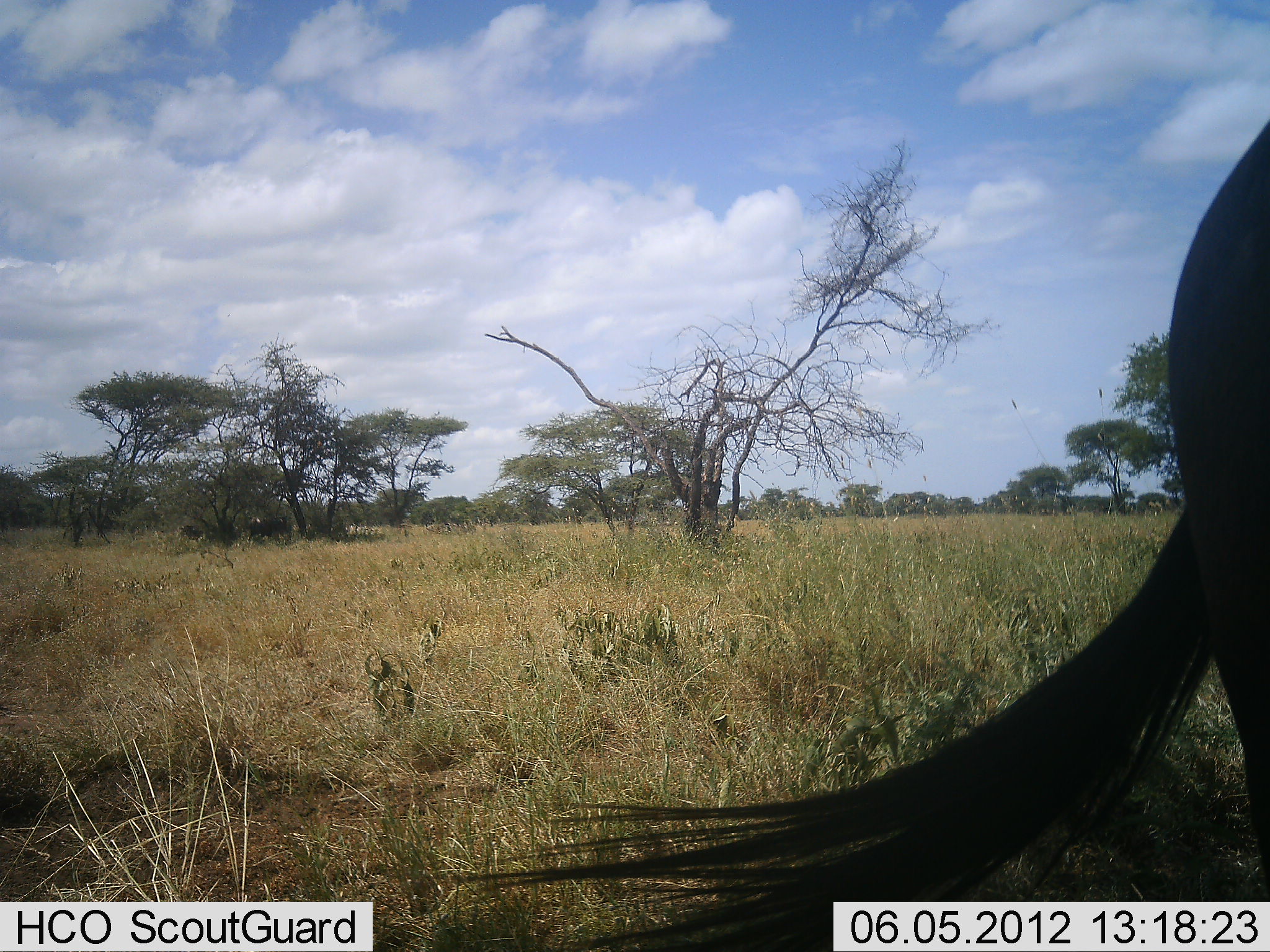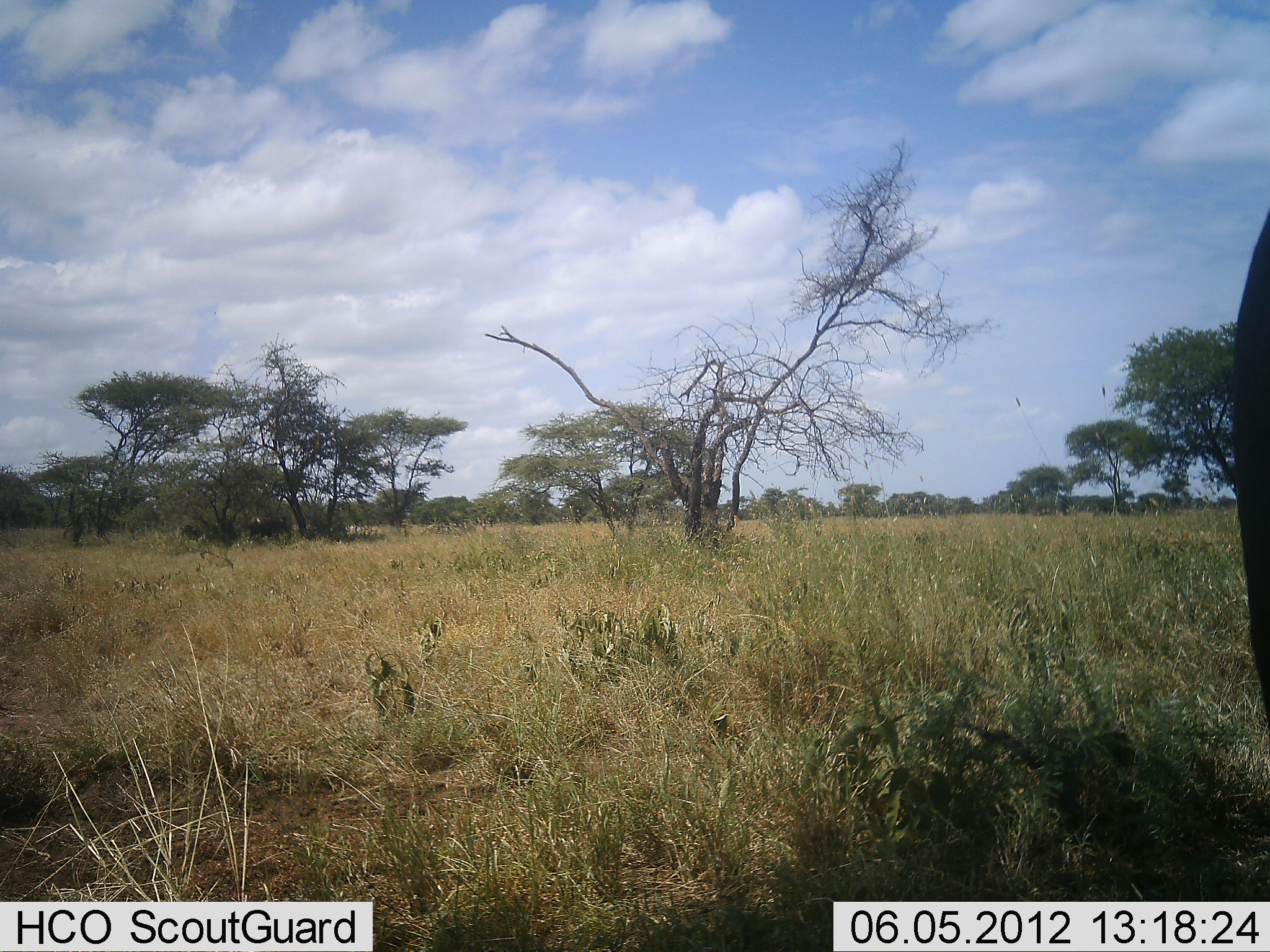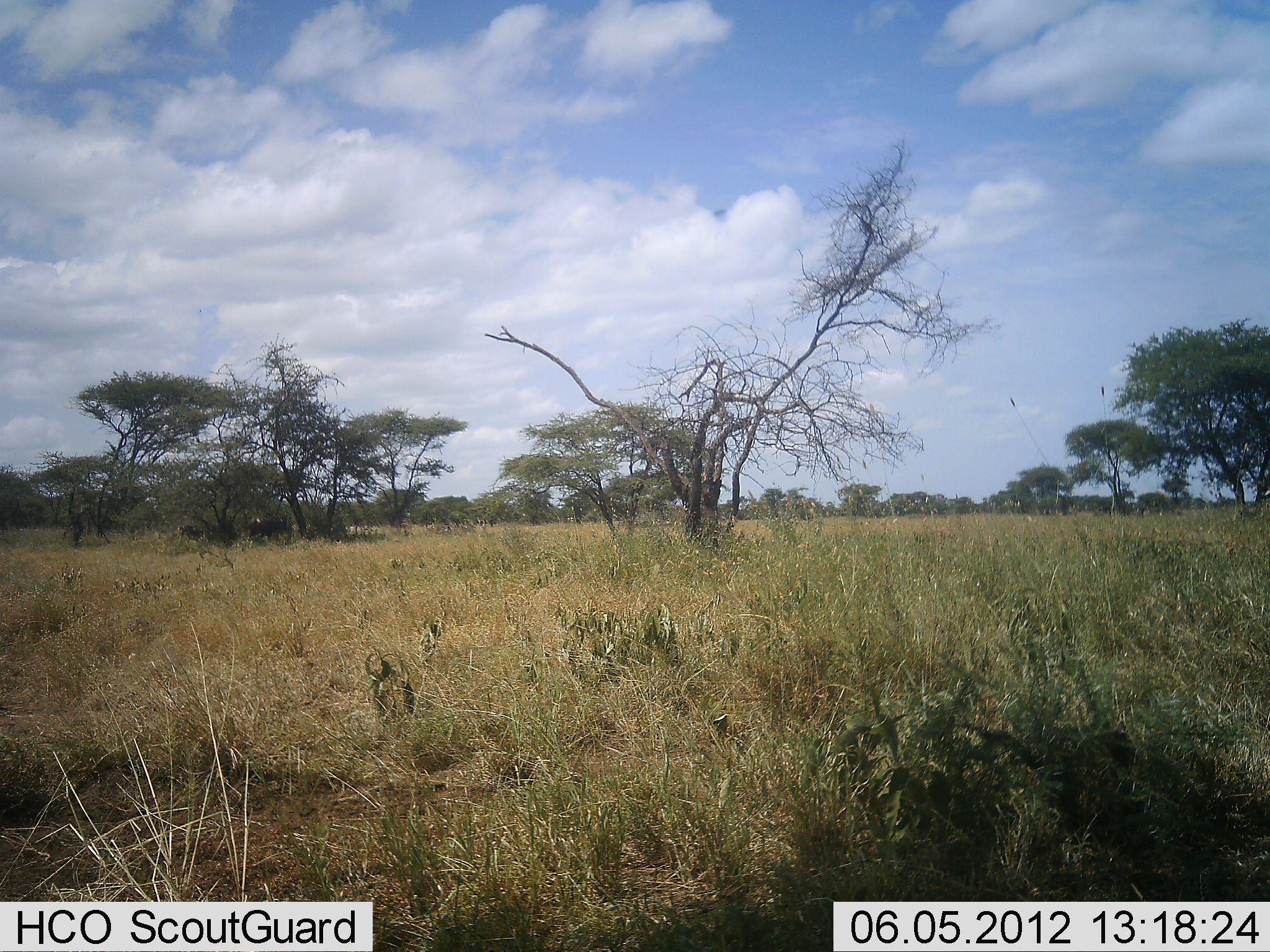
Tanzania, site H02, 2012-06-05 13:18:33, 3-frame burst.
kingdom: Animalia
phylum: Chordata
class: Mammalia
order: Artiodactyla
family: Bovidae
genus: Connochaetes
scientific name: Connochaetes taurinus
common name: blue wildebeest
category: wildebeest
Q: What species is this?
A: Wildebeest (blue wildebeest) (Connochaetes taurinus).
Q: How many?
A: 1.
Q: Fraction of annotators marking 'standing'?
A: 90%.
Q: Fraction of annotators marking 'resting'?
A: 0%.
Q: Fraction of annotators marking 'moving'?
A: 10%.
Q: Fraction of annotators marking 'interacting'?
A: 0%.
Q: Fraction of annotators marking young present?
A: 0%.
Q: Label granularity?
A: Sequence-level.